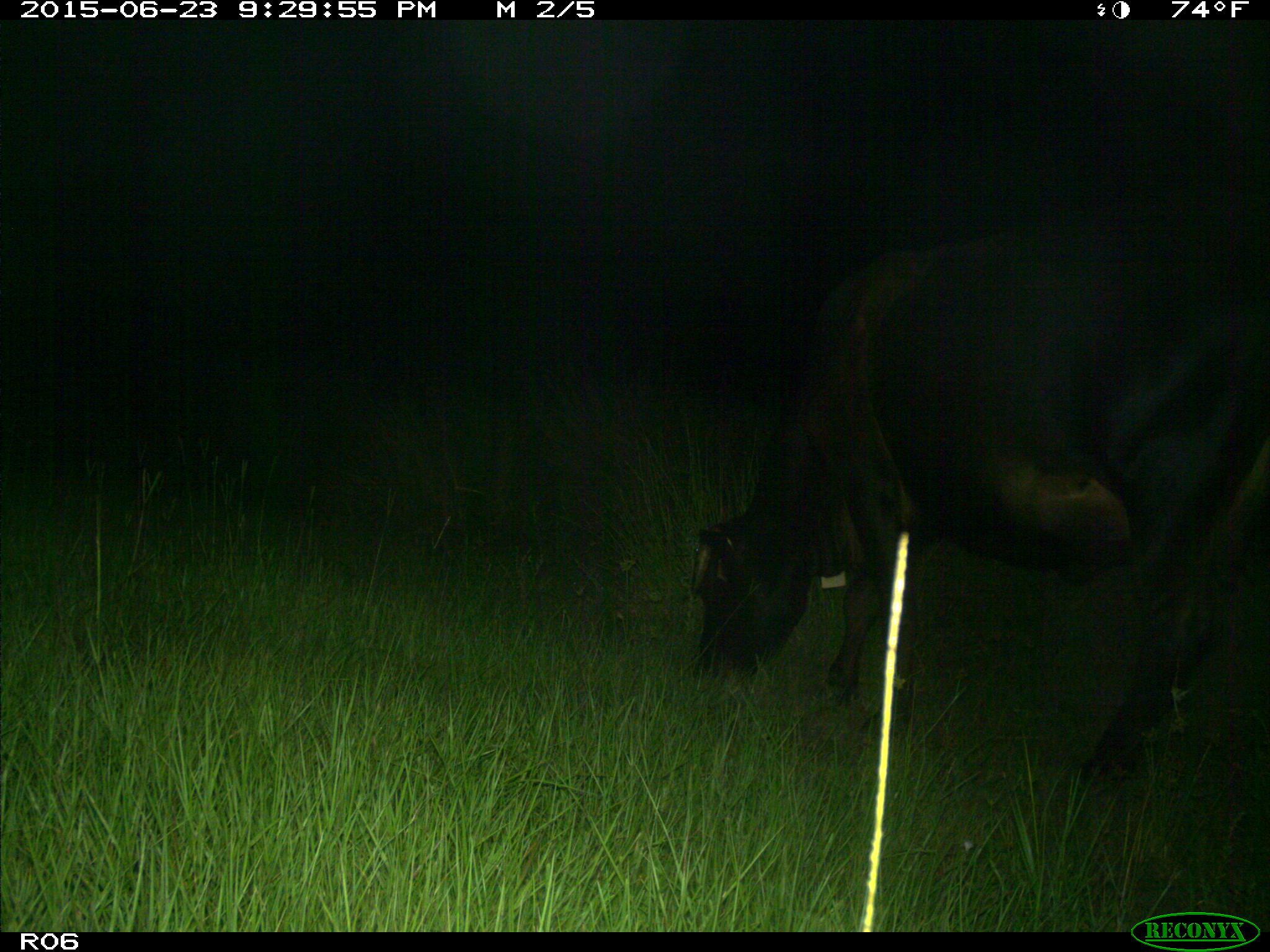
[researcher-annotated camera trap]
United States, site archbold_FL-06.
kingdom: Animalia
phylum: Chordata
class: Mammalia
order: Artiodactyla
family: Bovidae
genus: Bos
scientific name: Bos taurus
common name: domestic cow